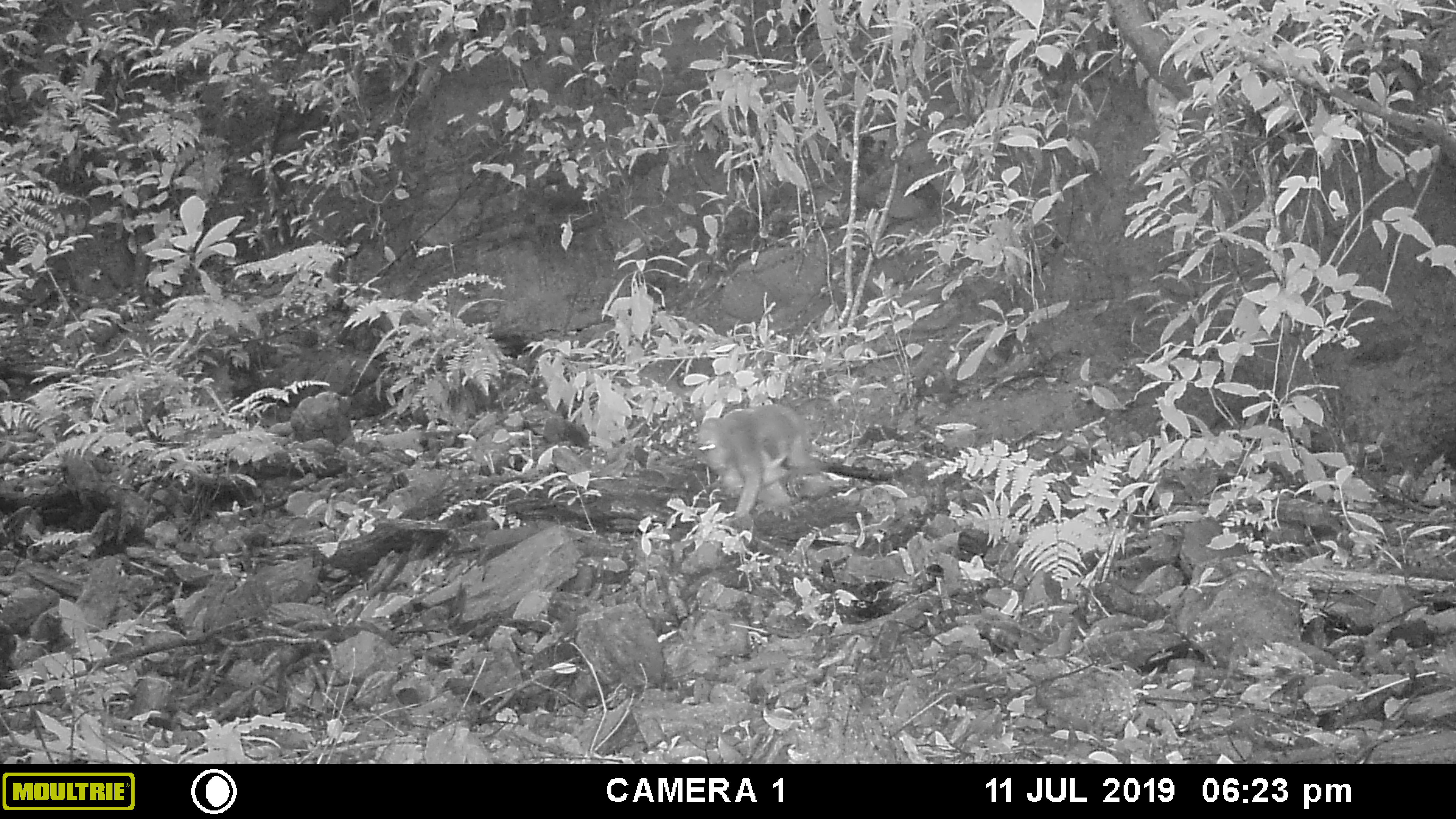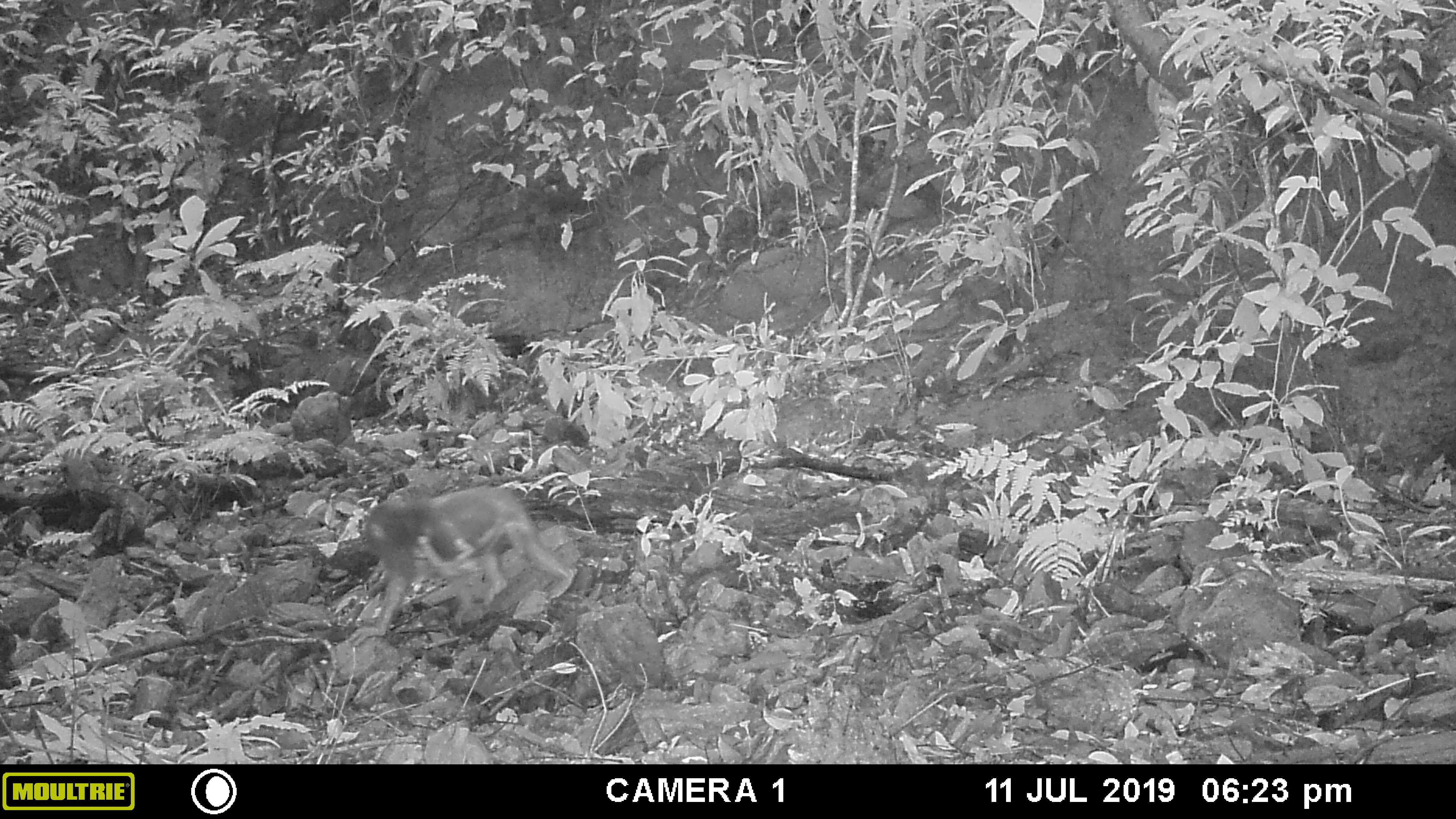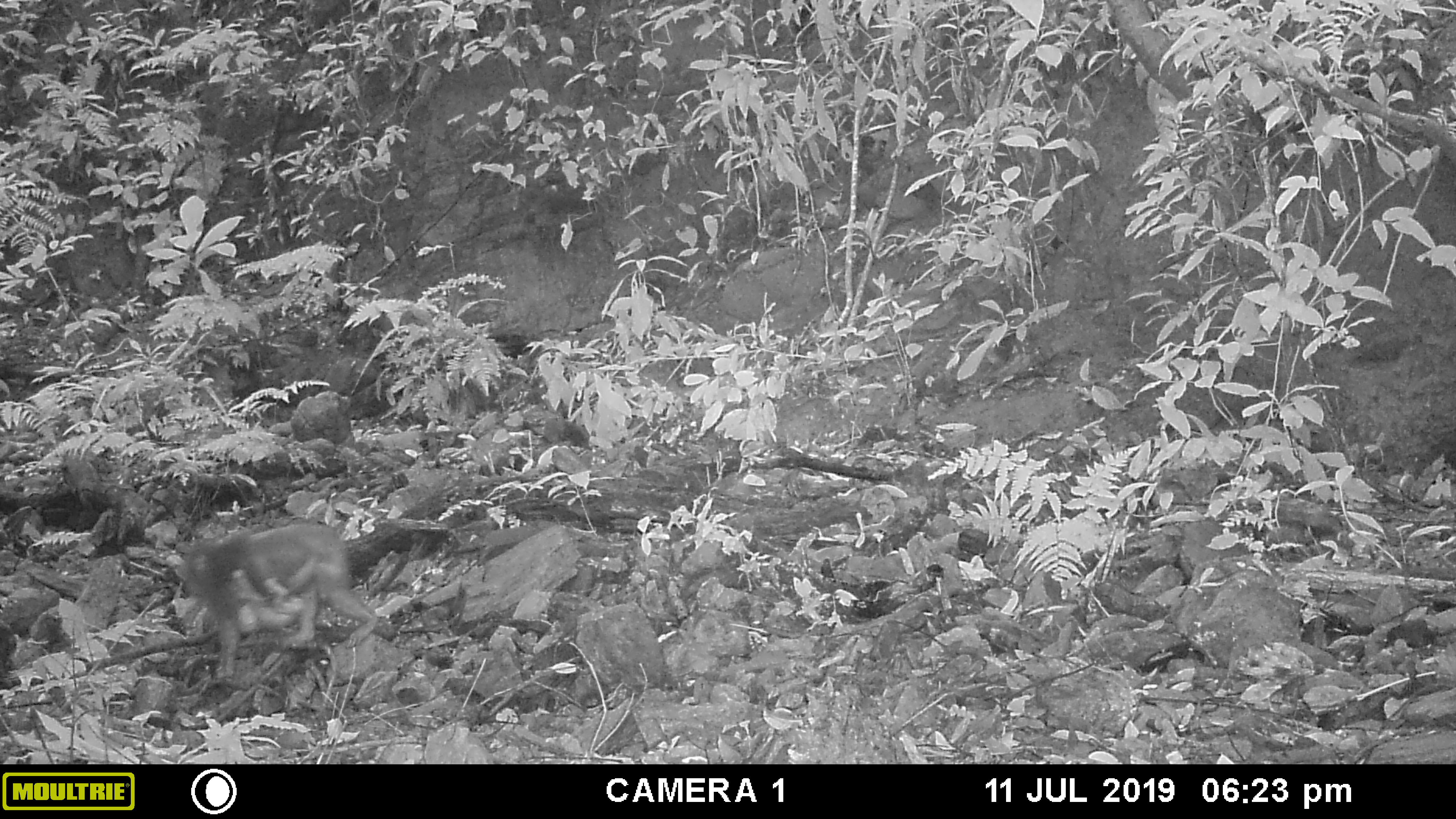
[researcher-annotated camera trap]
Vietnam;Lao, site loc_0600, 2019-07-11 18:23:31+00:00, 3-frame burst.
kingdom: Animalia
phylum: Chordata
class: Mammalia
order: Primates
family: Cercopithecidae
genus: Macaca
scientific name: Macaca arctoides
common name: stump-tailed macaque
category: stump tailed macaque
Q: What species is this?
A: Stump tailed macaque (stump-tailed macaque) (Macaca arctoides).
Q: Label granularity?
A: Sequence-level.